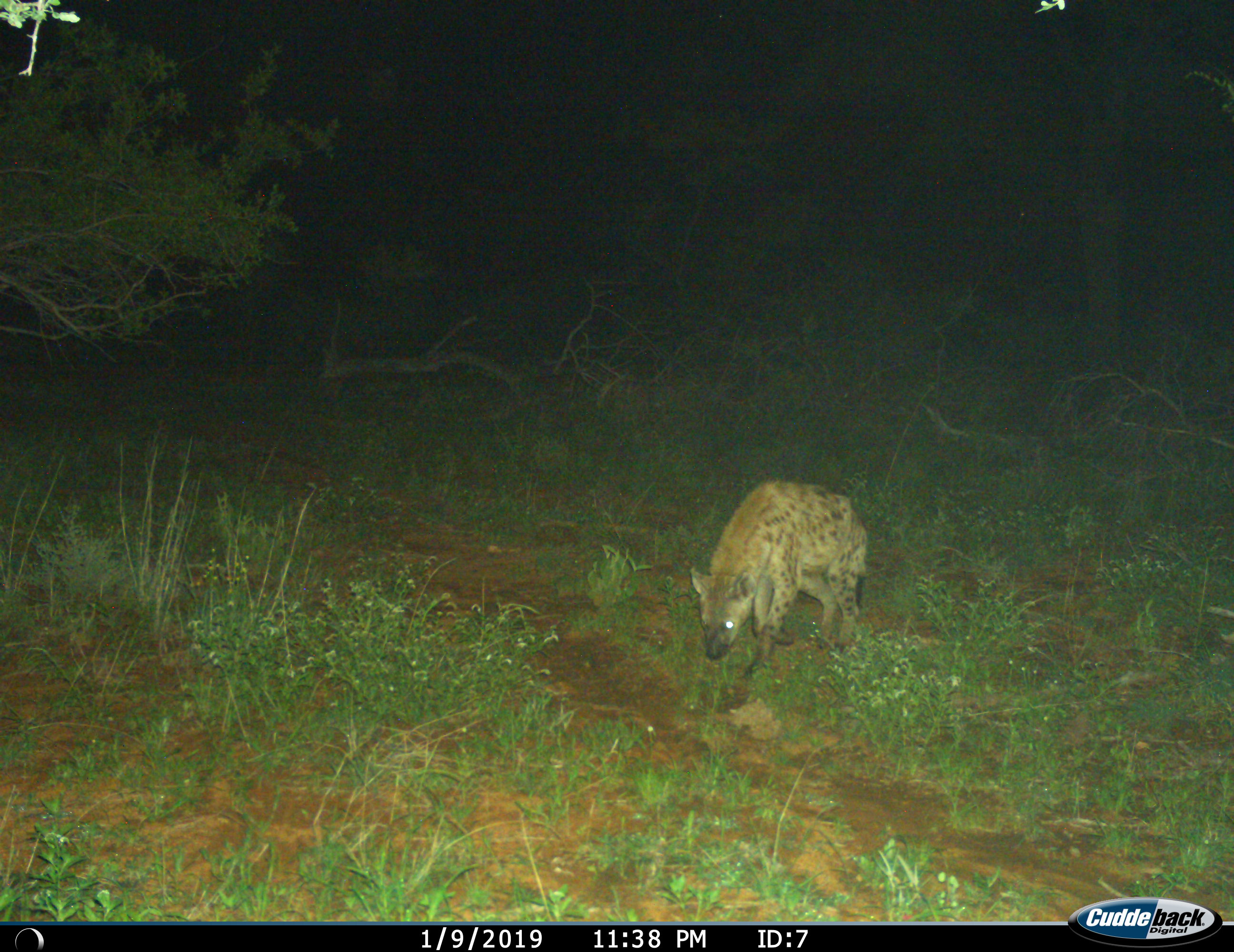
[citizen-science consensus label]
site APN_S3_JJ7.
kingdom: Animalia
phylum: Chordata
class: Mammalia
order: Carnivora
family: Hyaenidae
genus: Crocuta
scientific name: Crocuta crocuta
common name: spotted hyena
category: hyenaspotted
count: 1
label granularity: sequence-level